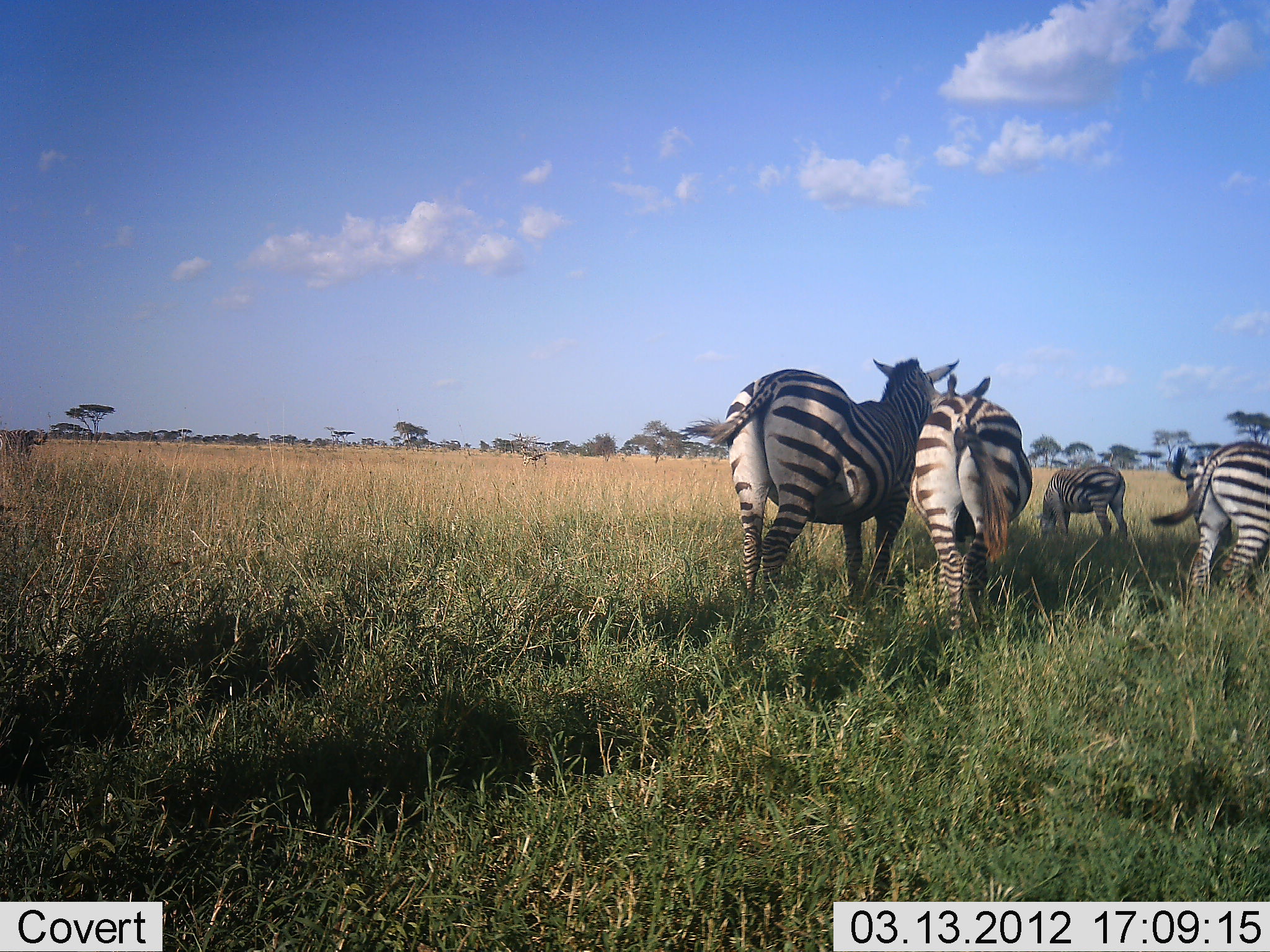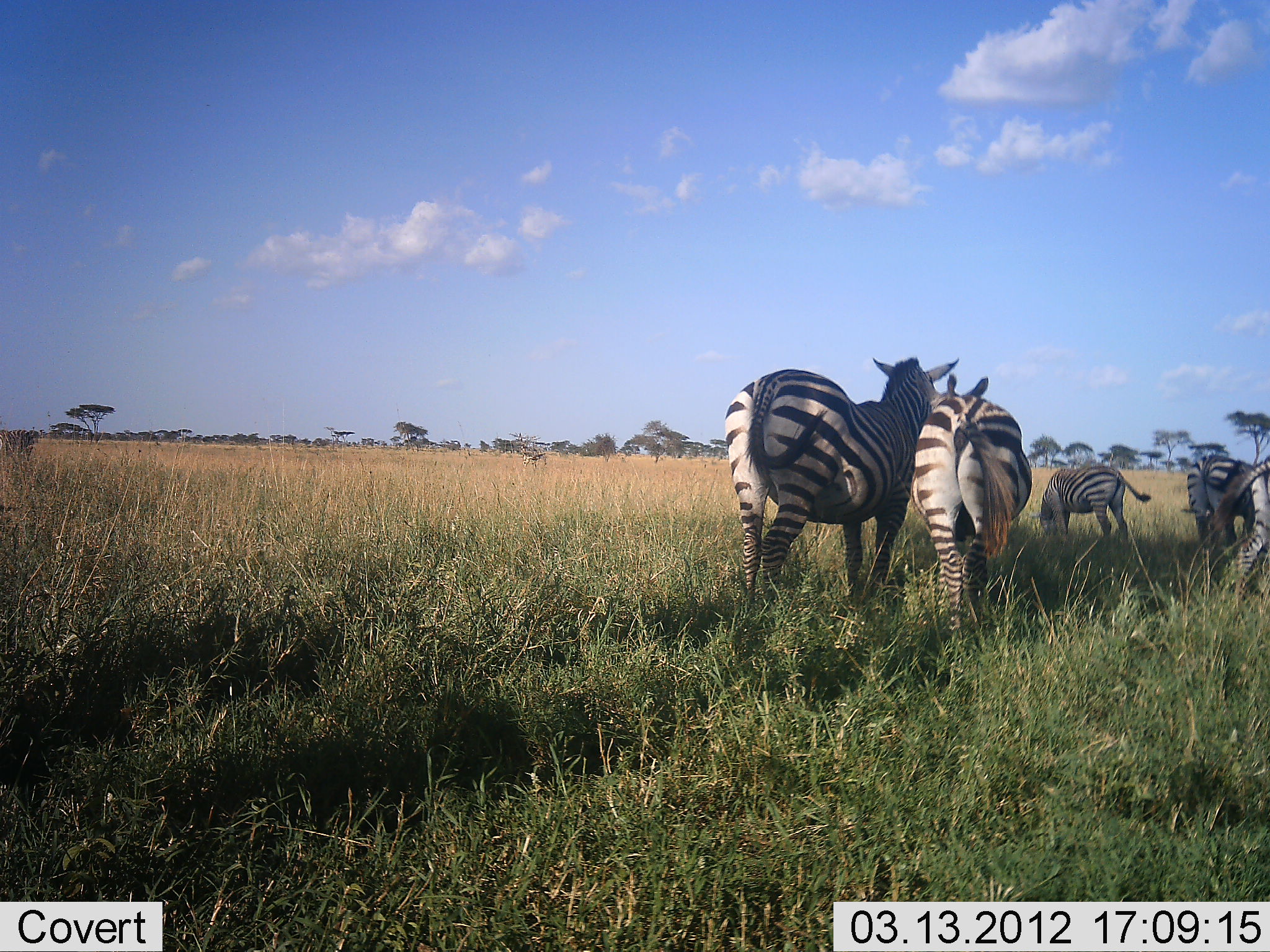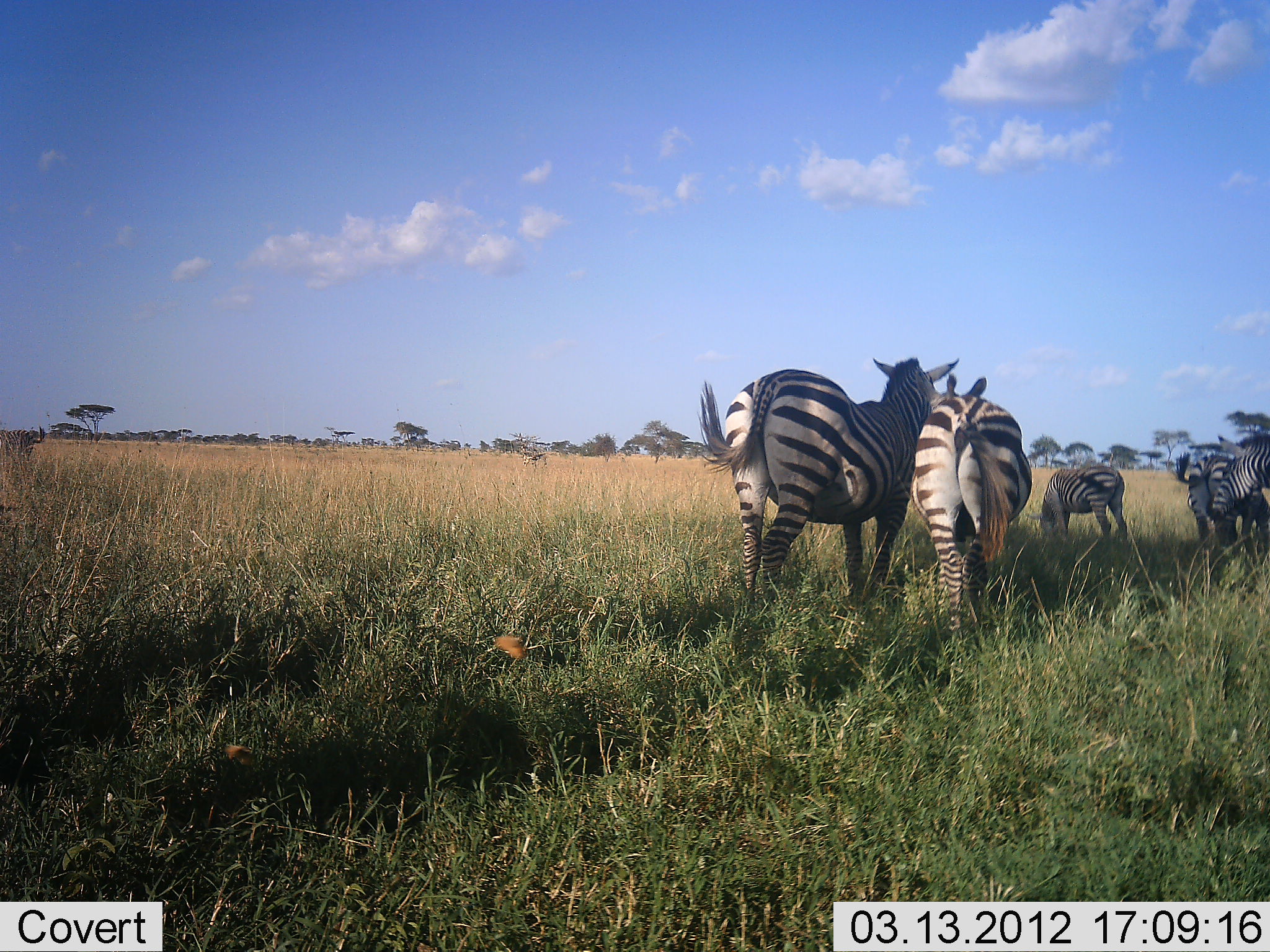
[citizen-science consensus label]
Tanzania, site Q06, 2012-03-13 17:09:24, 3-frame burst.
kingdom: Animalia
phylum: Chordata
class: Mammalia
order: Perissodactyla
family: Equidae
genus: Equus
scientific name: Equus quagga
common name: plains zebra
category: zebra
Zebra (plains zebra) (Equus quagga), count 5. Behavior (volunteer vote fractions): standing 79%, resting 0%, moving 50%, interacting 4%. Young present (vote fraction): 21%. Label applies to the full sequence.